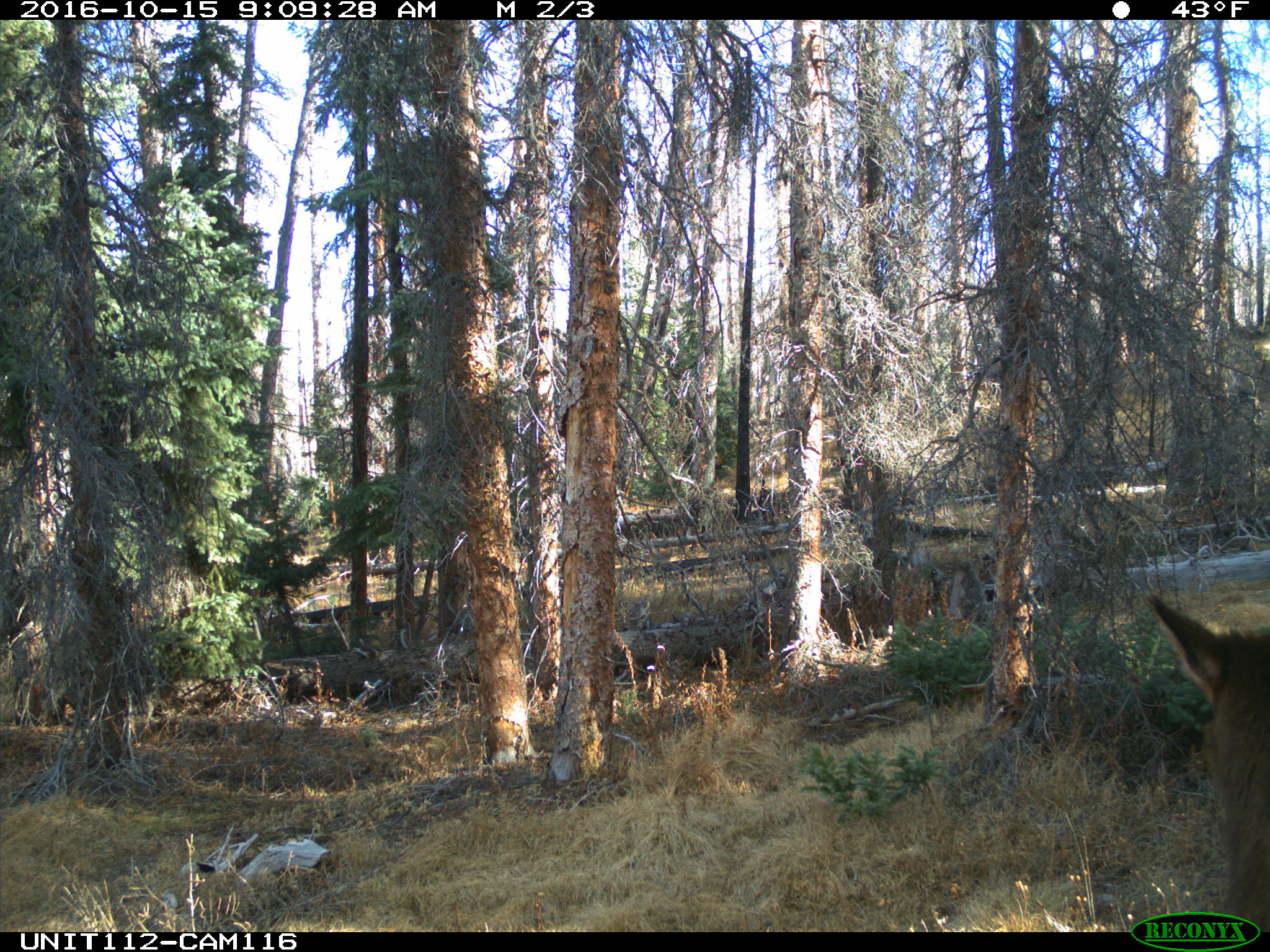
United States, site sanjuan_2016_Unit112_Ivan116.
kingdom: Animalia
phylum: Chordata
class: Mammalia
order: Artiodactyla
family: Cervidae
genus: Cervus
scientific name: Cervus elaphus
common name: red deer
Cervus elaphus (red deer).